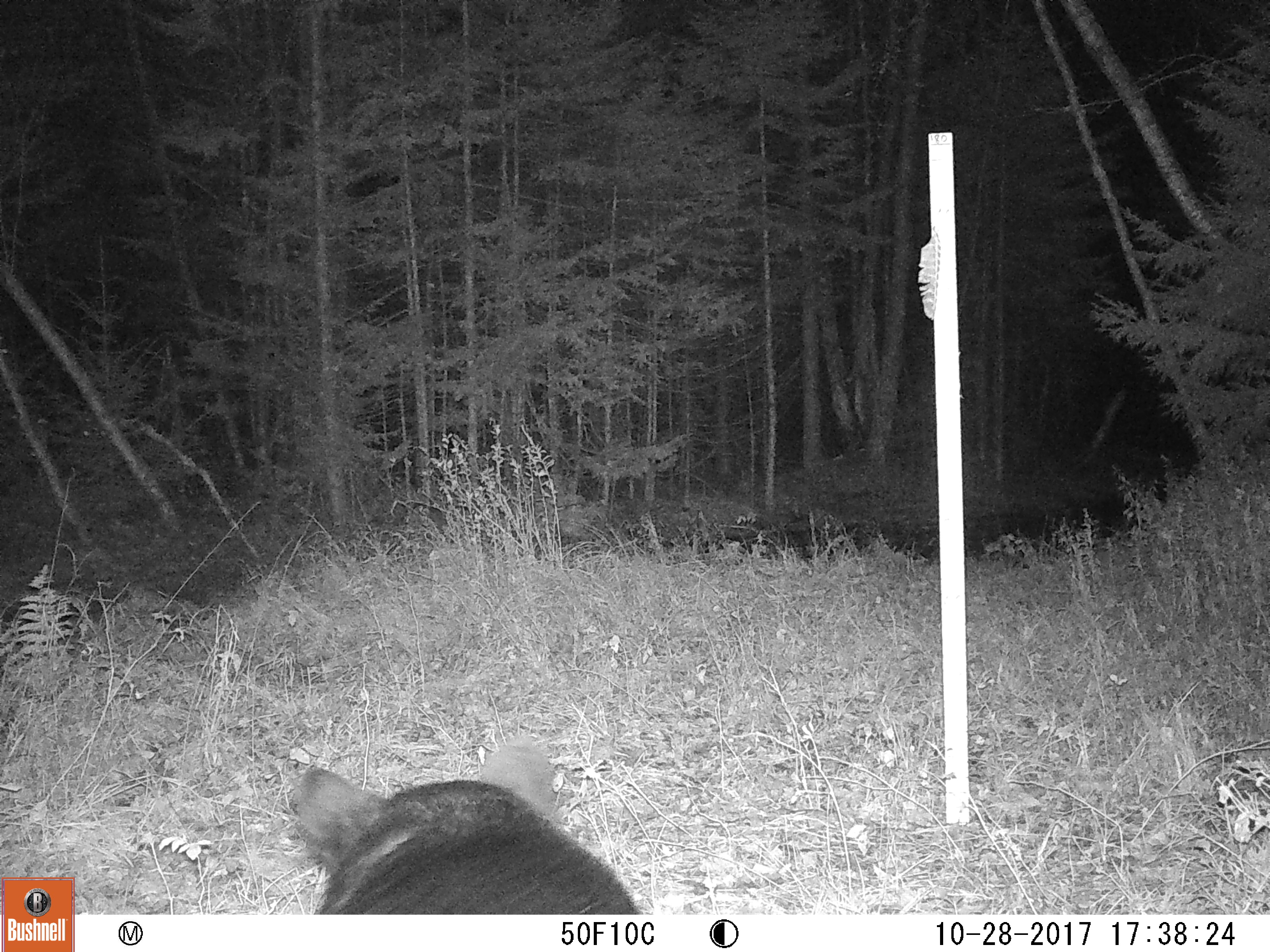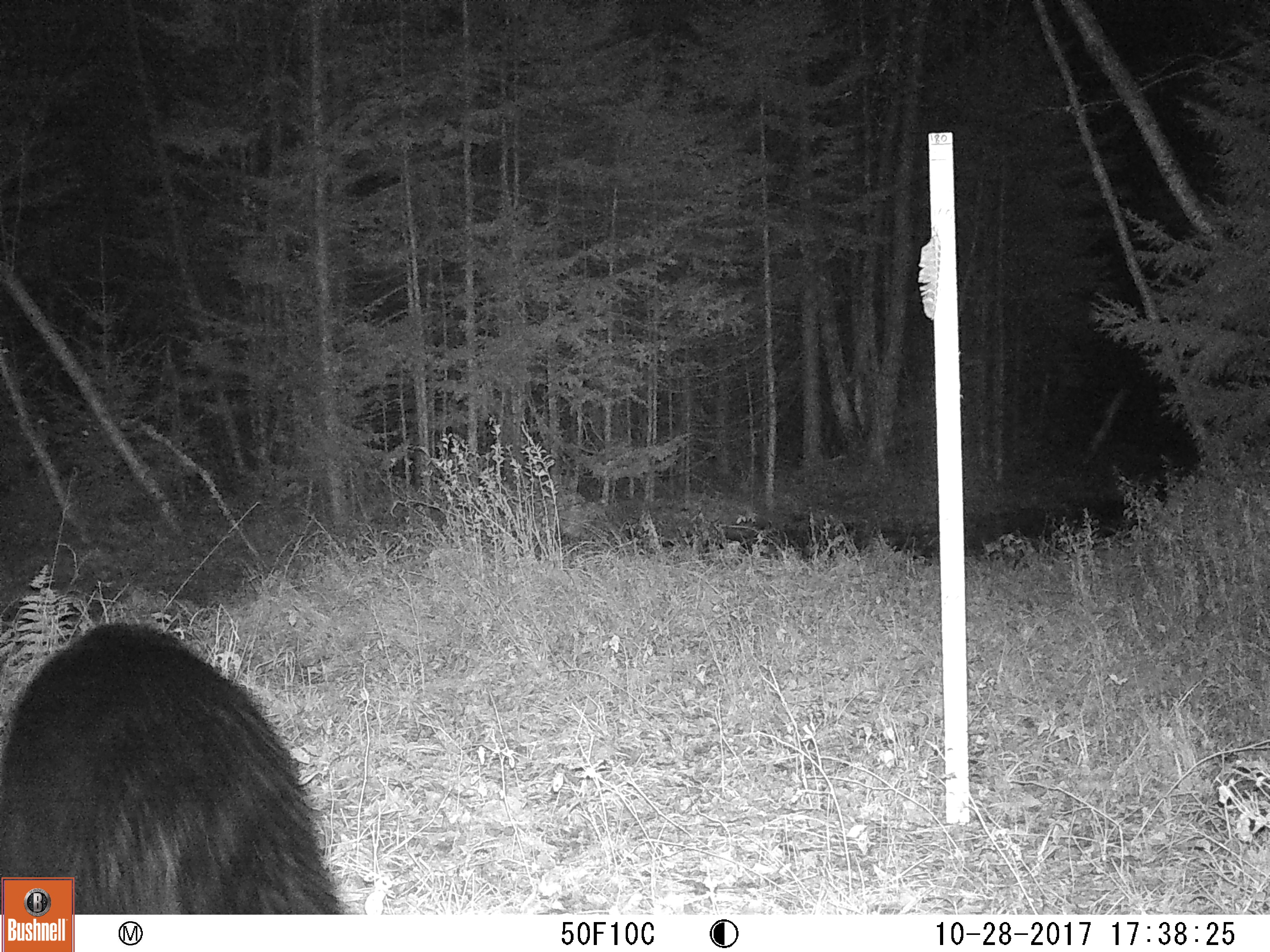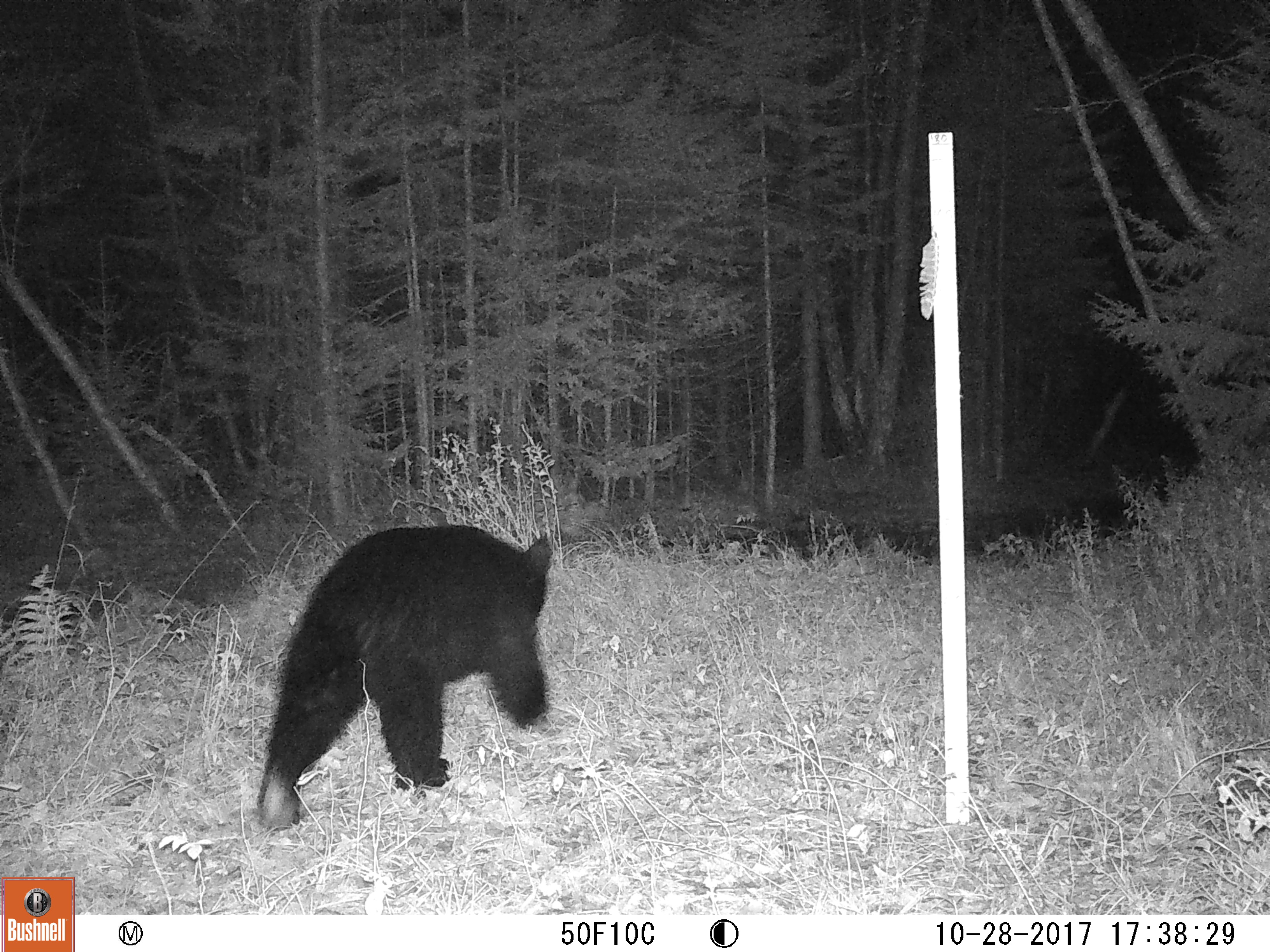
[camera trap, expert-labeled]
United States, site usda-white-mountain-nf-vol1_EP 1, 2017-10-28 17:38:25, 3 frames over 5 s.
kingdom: Animalia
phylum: Chordata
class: Mammalia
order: Carnivora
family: Ursidae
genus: Ursus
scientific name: Ursus americanus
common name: black bear